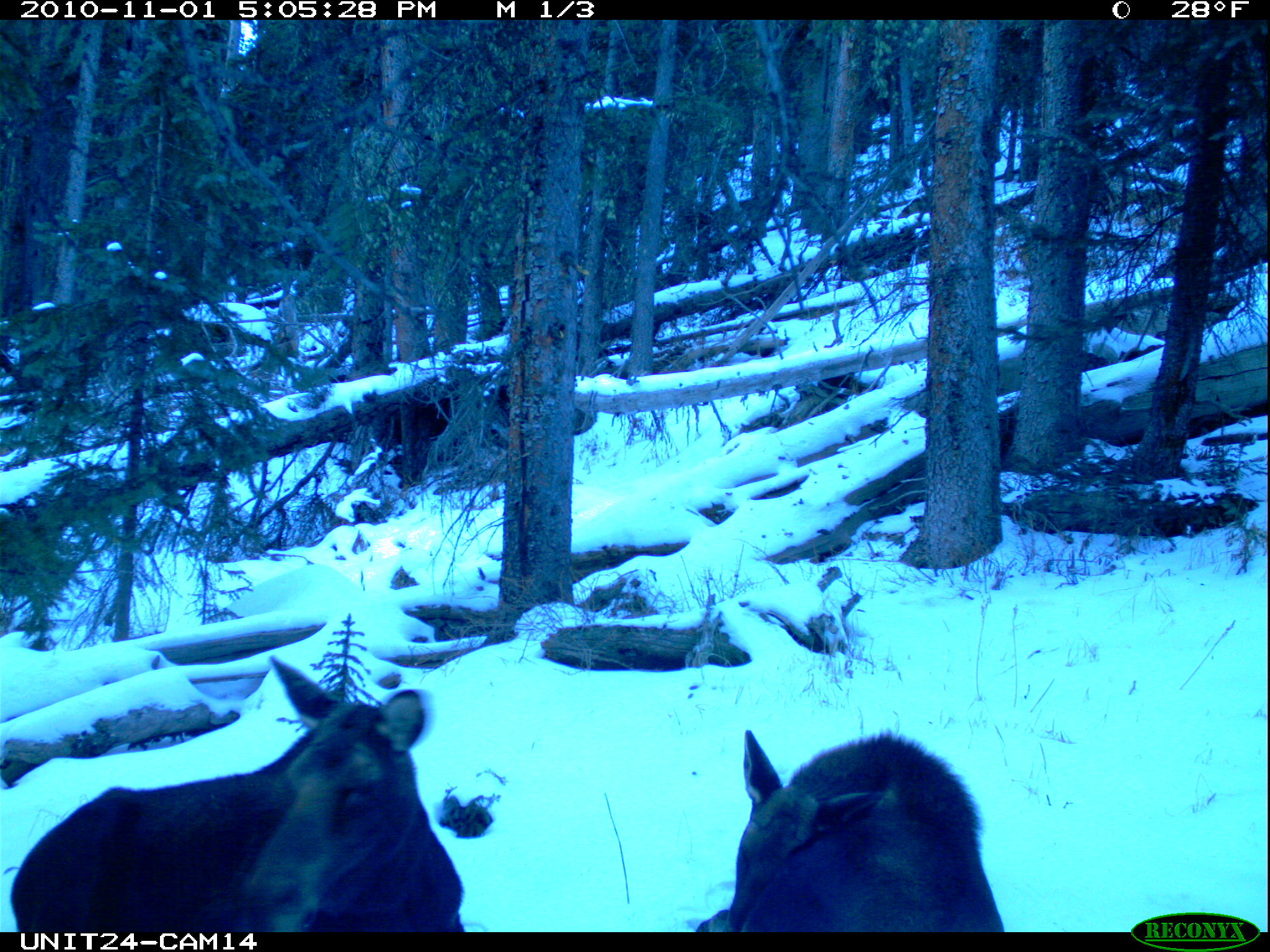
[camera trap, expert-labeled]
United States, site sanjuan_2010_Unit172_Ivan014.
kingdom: Animalia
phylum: Chordata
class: Mammalia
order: Artiodactyla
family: Cervidae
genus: Alces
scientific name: Alces alces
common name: moose